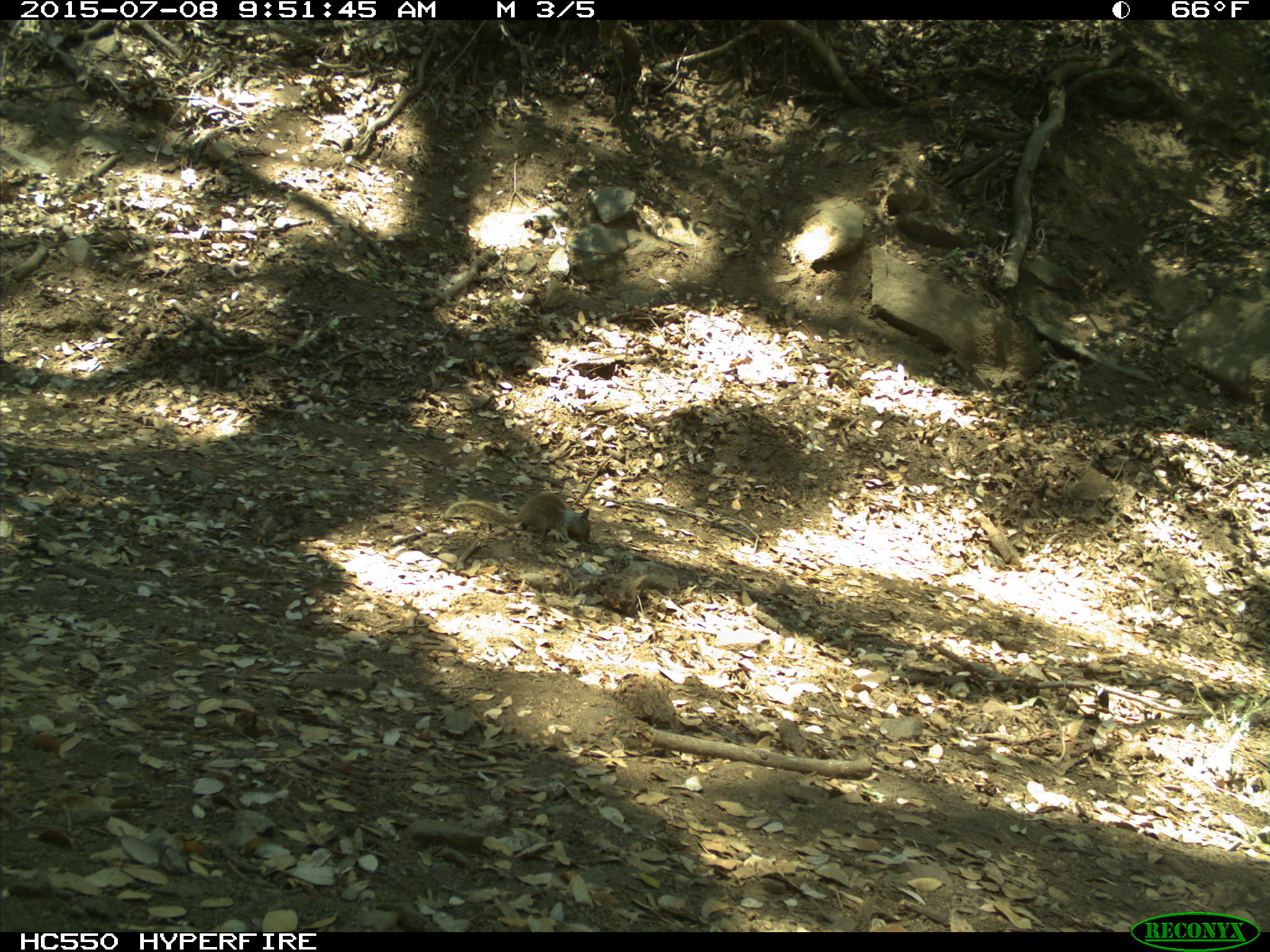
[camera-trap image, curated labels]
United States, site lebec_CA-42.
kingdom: Animalia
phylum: Chordata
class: Mammalia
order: Rodentia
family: Sciuridae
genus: Otospermophilus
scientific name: Otospermophilus beecheyi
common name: california ground squirrel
Otospermophilus beecheyi (california ground squirrel).